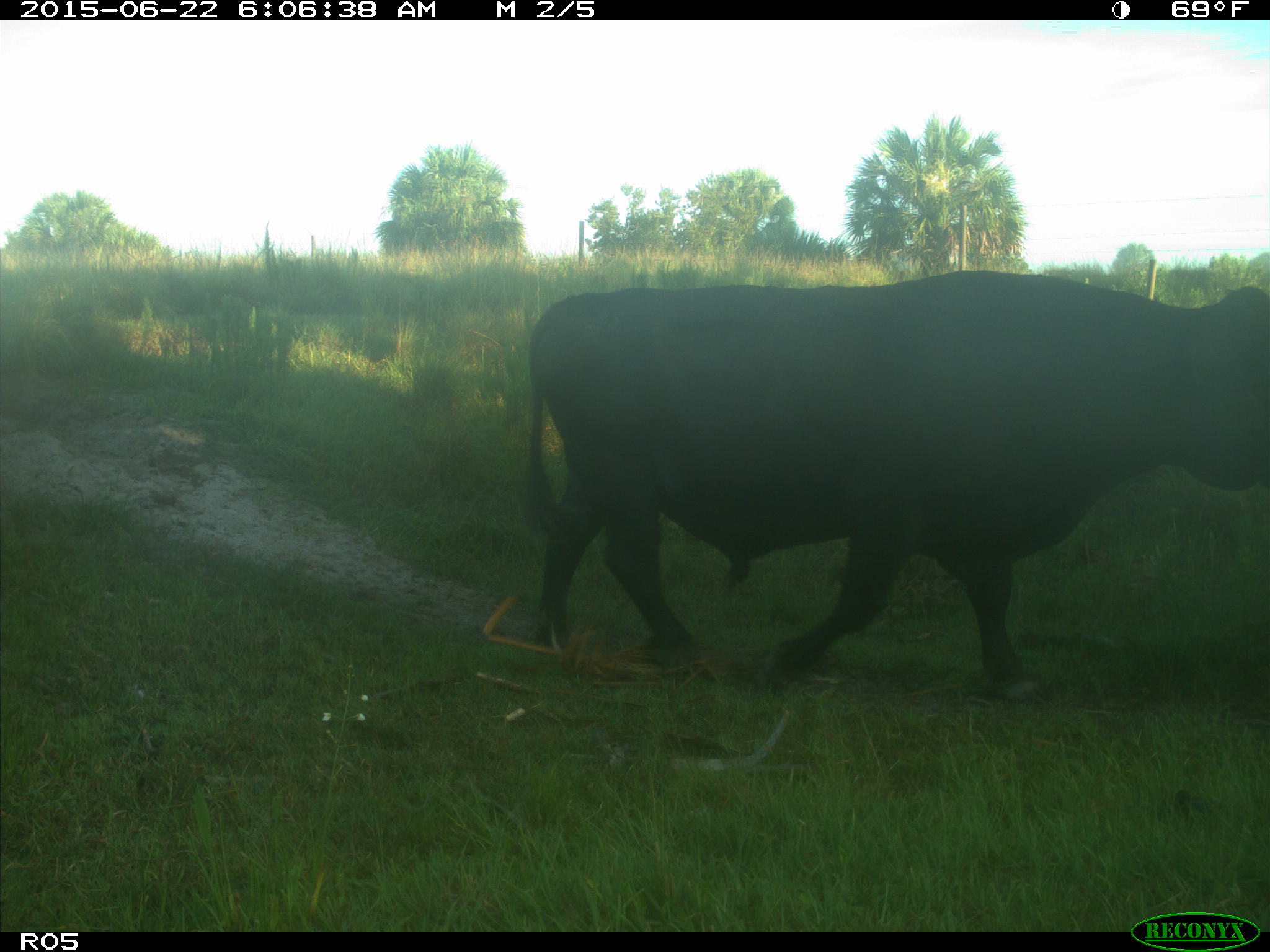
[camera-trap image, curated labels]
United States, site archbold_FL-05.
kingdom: Animalia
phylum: Chordata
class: Mammalia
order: Artiodactyla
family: Bovidae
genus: Bos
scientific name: Bos taurus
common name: domestic cow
Bos taurus (domestic cow).